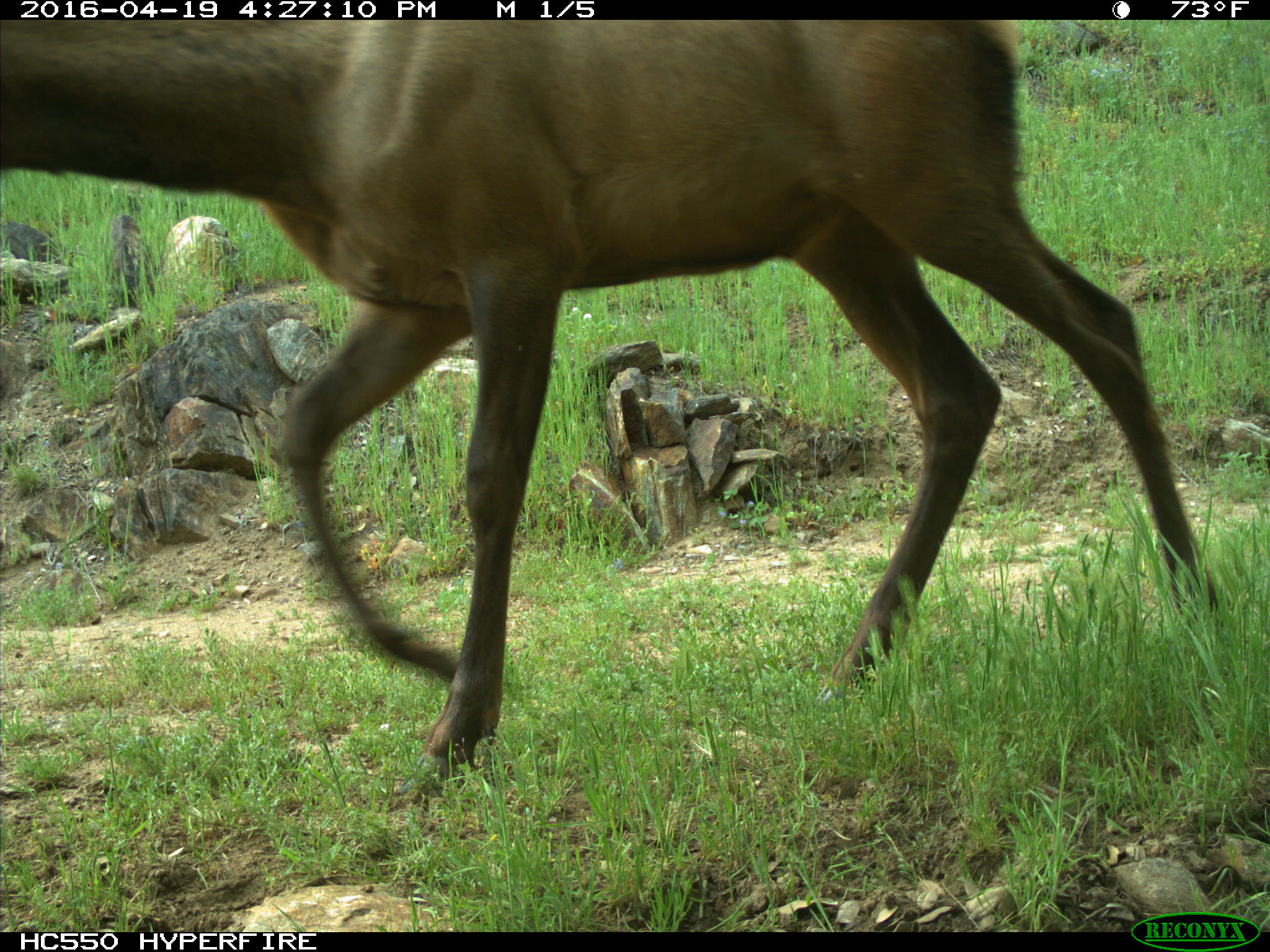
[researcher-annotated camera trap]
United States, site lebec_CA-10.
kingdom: Animalia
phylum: Chordata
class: Mammalia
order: Artiodactyla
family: Cervidae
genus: Cervus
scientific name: Cervus canadensis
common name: elk